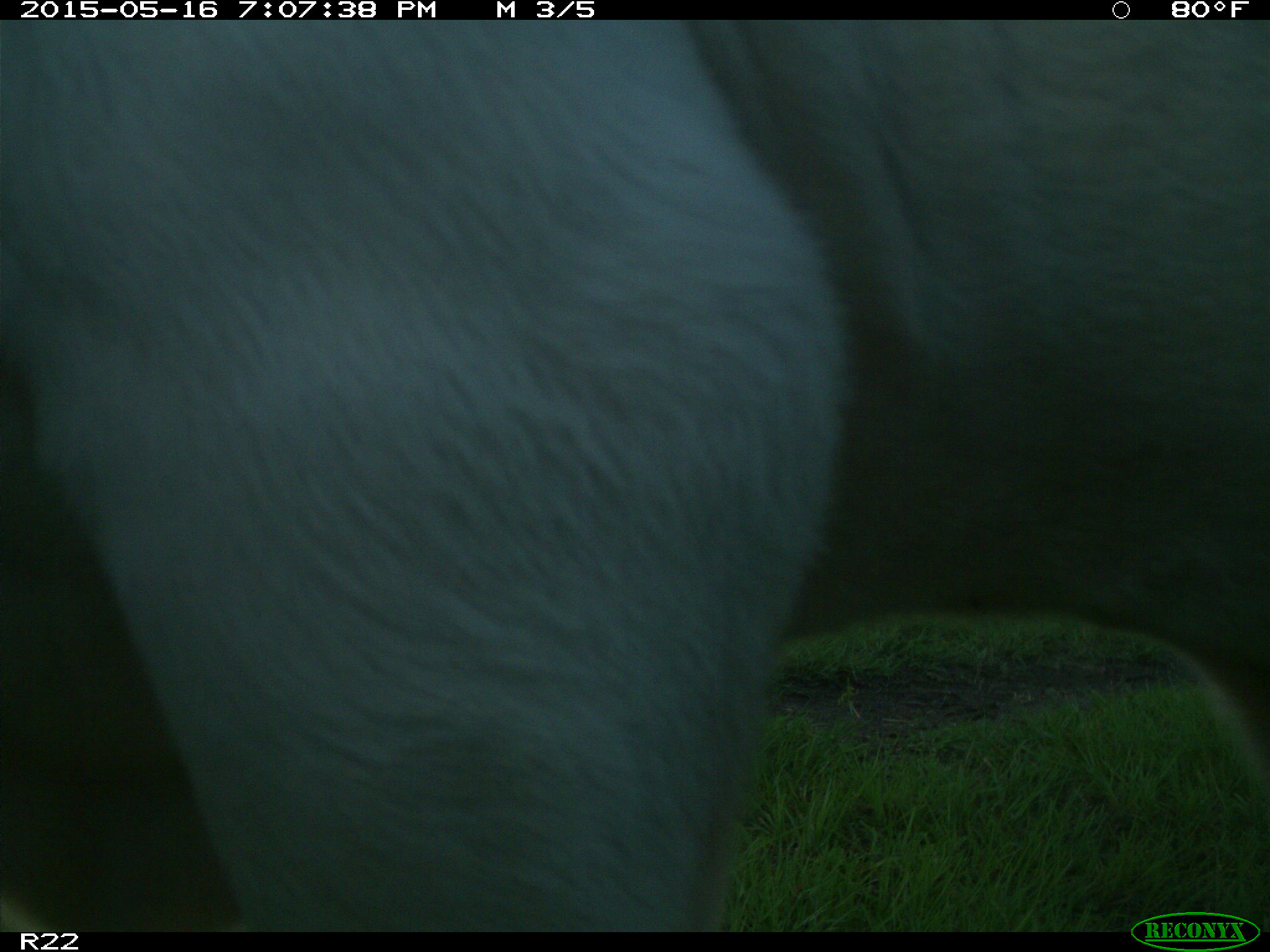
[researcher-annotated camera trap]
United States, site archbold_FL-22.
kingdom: Animalia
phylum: Chordata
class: Mammalia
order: Artiodactyla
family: Bovidae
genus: Bos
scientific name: Bos taurus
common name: domestic cow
Bos taurus (domestic cow).